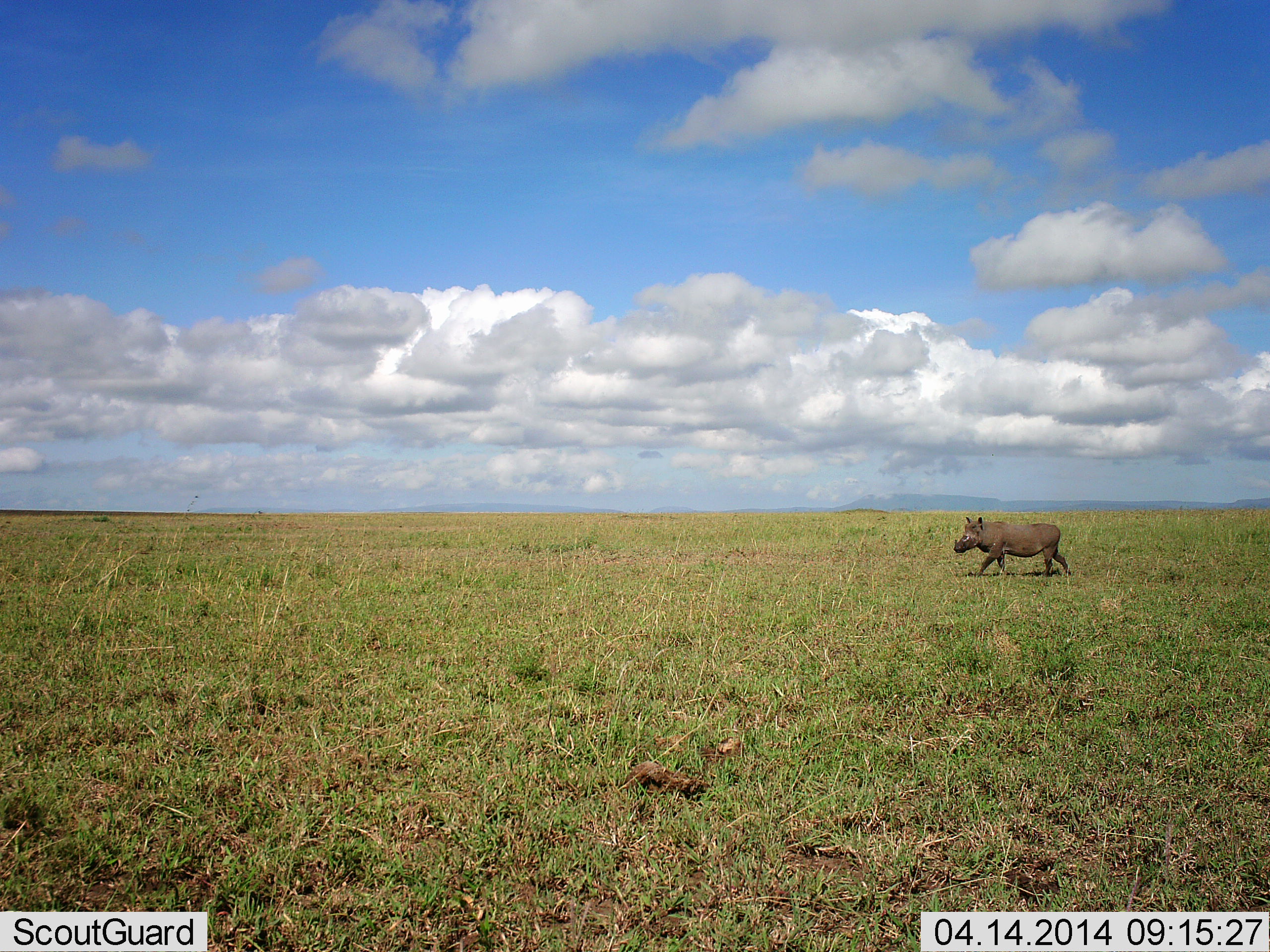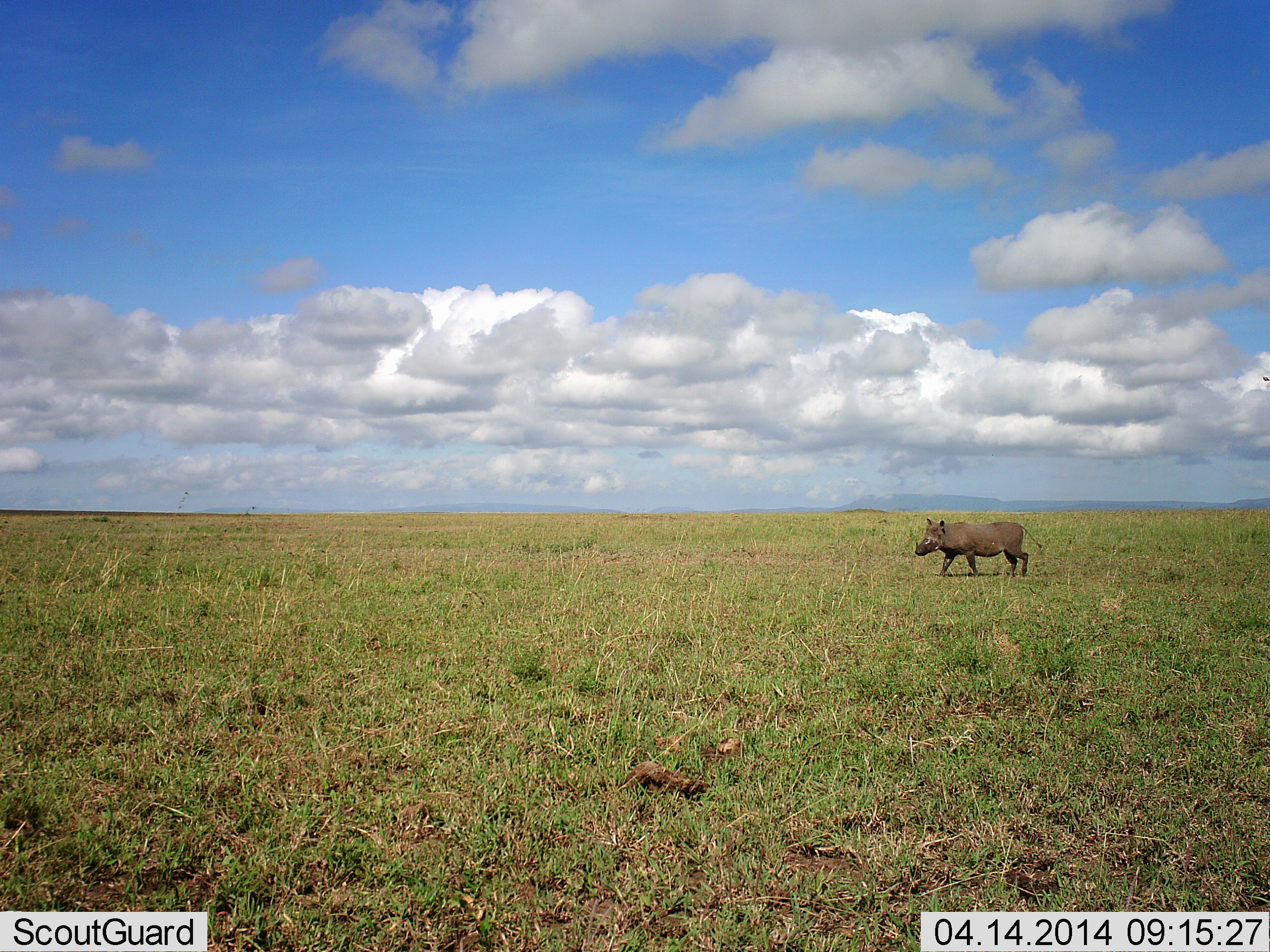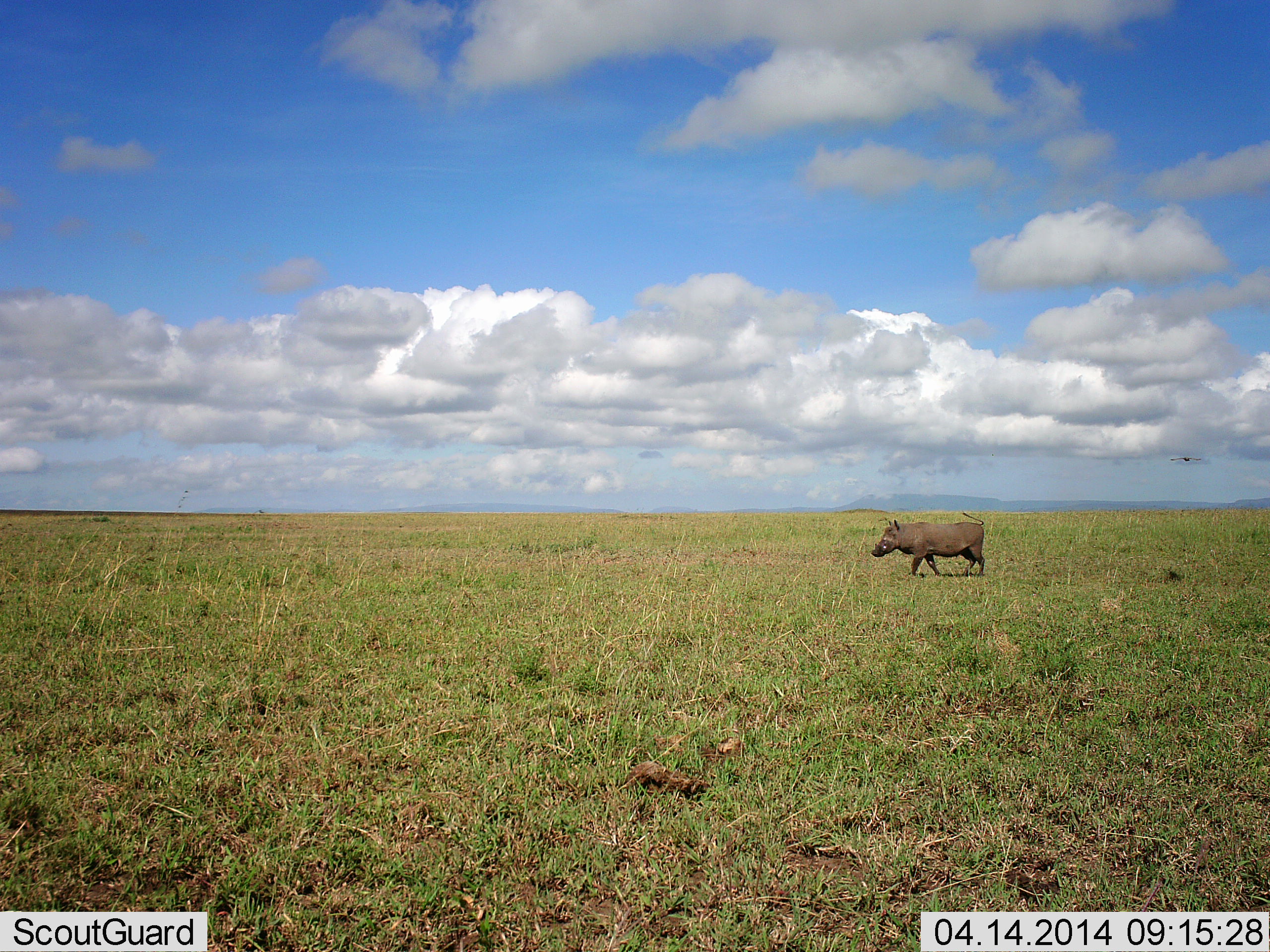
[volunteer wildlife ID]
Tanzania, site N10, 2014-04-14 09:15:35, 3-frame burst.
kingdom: Animalia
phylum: Chordata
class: Mammalia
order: Artiodactyla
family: Suidae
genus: Phacochoerus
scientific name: Phacochoerus africanus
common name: warthog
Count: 1.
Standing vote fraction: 0%.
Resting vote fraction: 0%.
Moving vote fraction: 100%.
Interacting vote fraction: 0%.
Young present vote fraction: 0%.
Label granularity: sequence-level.